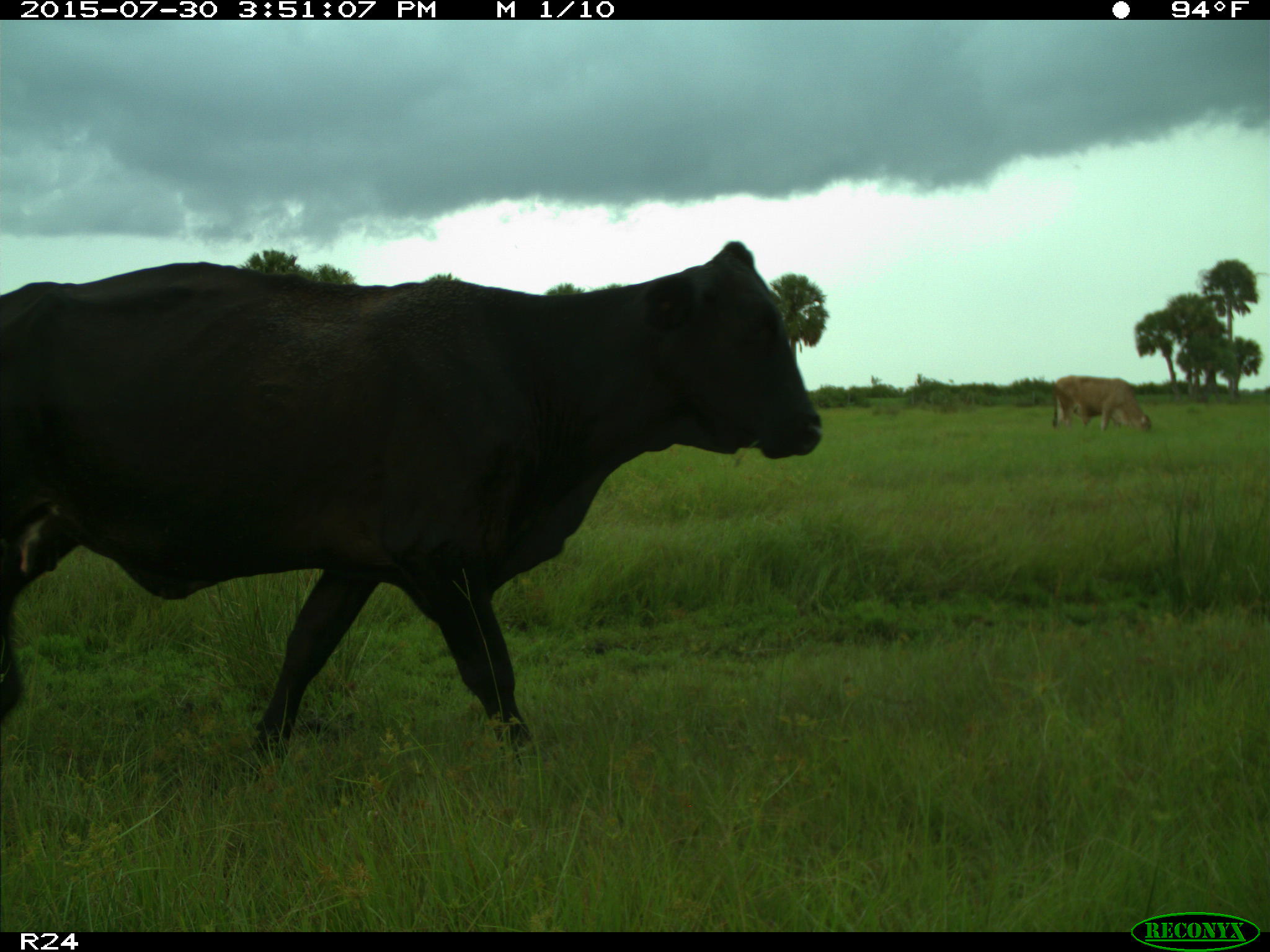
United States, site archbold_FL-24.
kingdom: Animalia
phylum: Chordata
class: Mammalia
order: Artiodactyla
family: Bovidae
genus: Bos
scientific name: Bos taurus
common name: domestic cow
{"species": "Bos taurus (domestic cow)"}